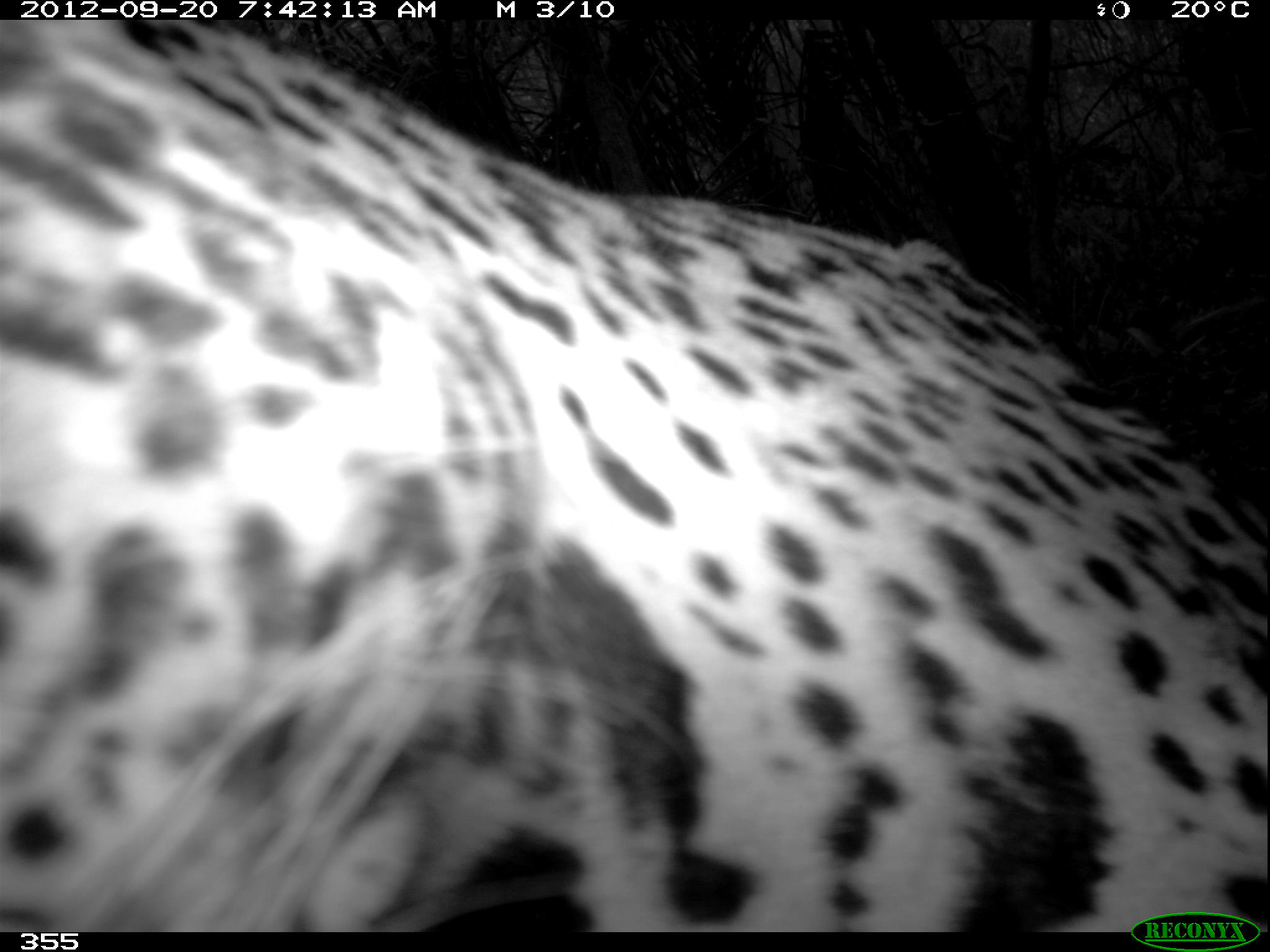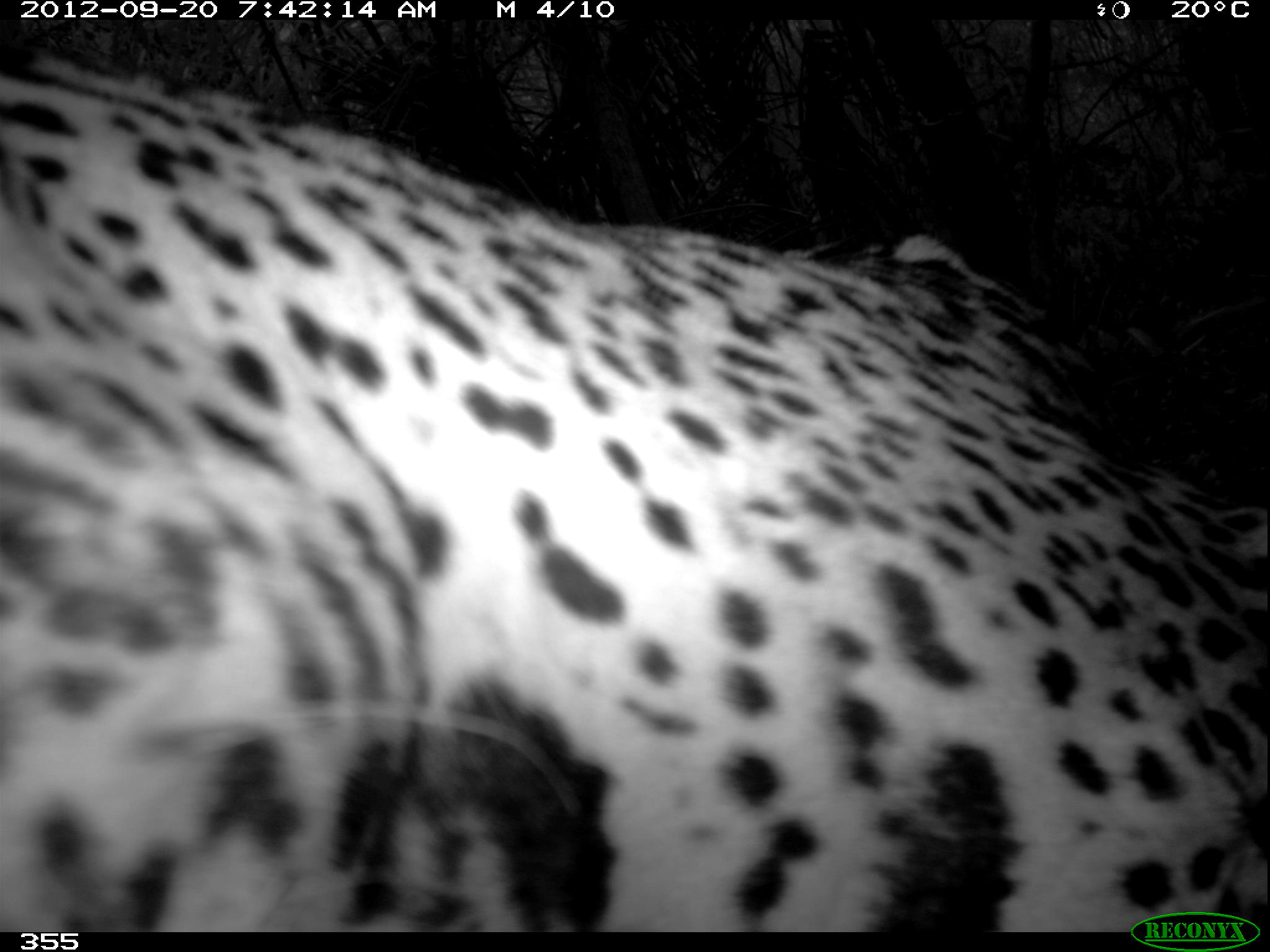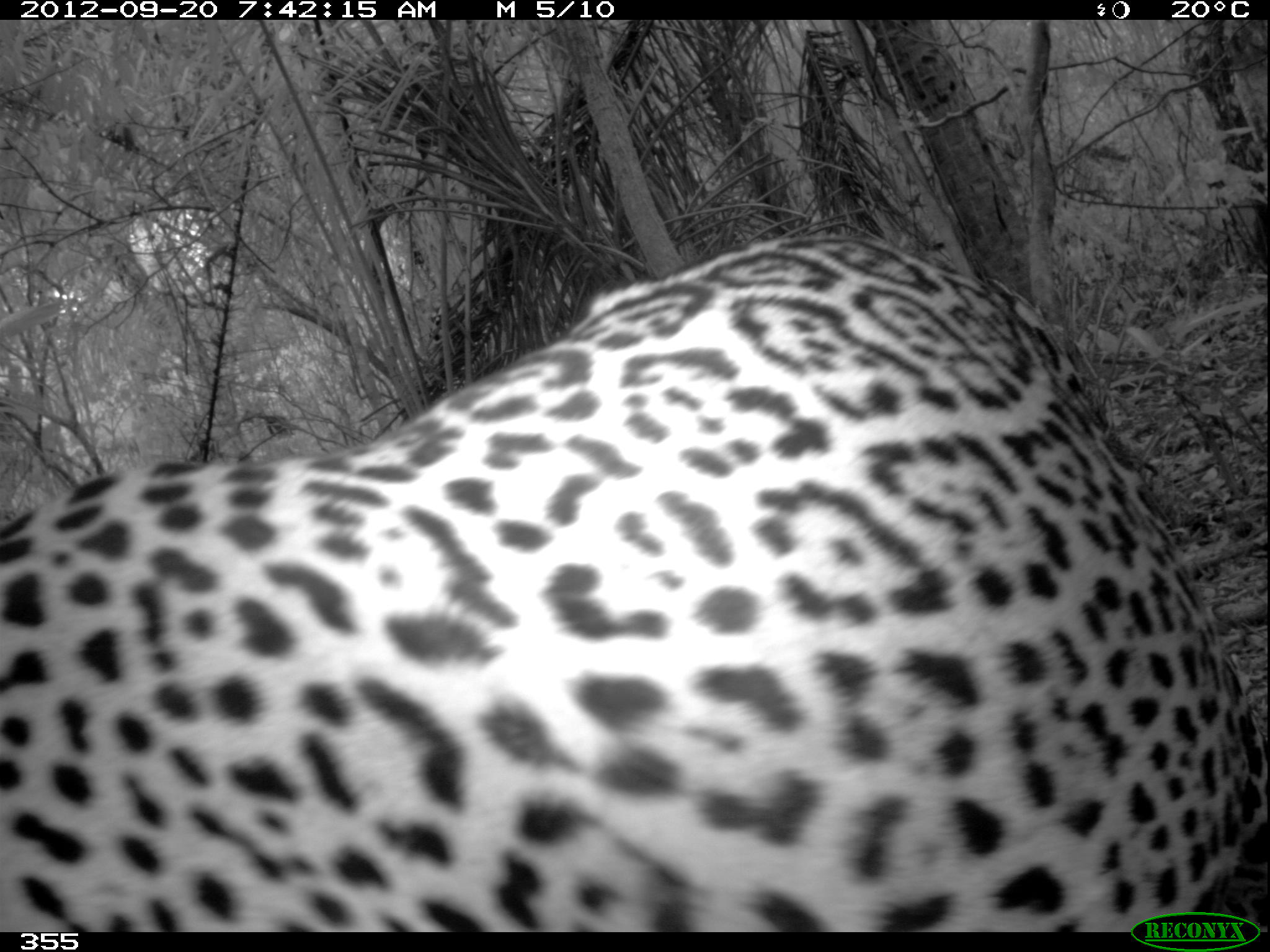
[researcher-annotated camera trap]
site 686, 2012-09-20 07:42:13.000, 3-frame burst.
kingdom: Animalia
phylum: Chordata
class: Mammalia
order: Carnivora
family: Felidae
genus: Panthera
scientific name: Panthera onca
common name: jaguar